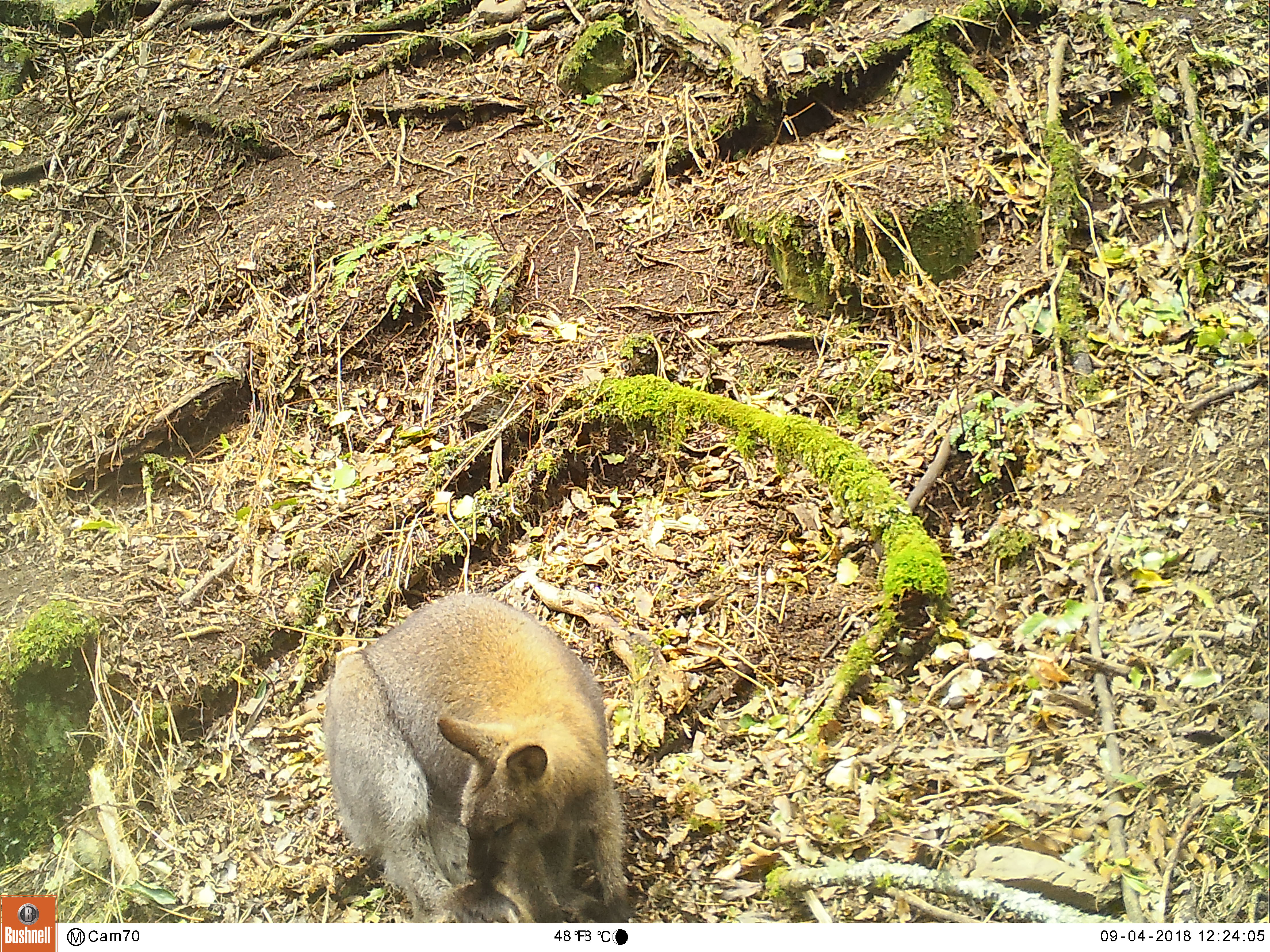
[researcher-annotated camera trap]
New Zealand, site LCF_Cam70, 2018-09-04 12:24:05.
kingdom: Animalia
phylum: Chordata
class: Mammalia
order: Diprotodontia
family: Macropodidae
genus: Notamacropus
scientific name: Notamacropus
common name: wallaby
Wallaby (Notamacropus).